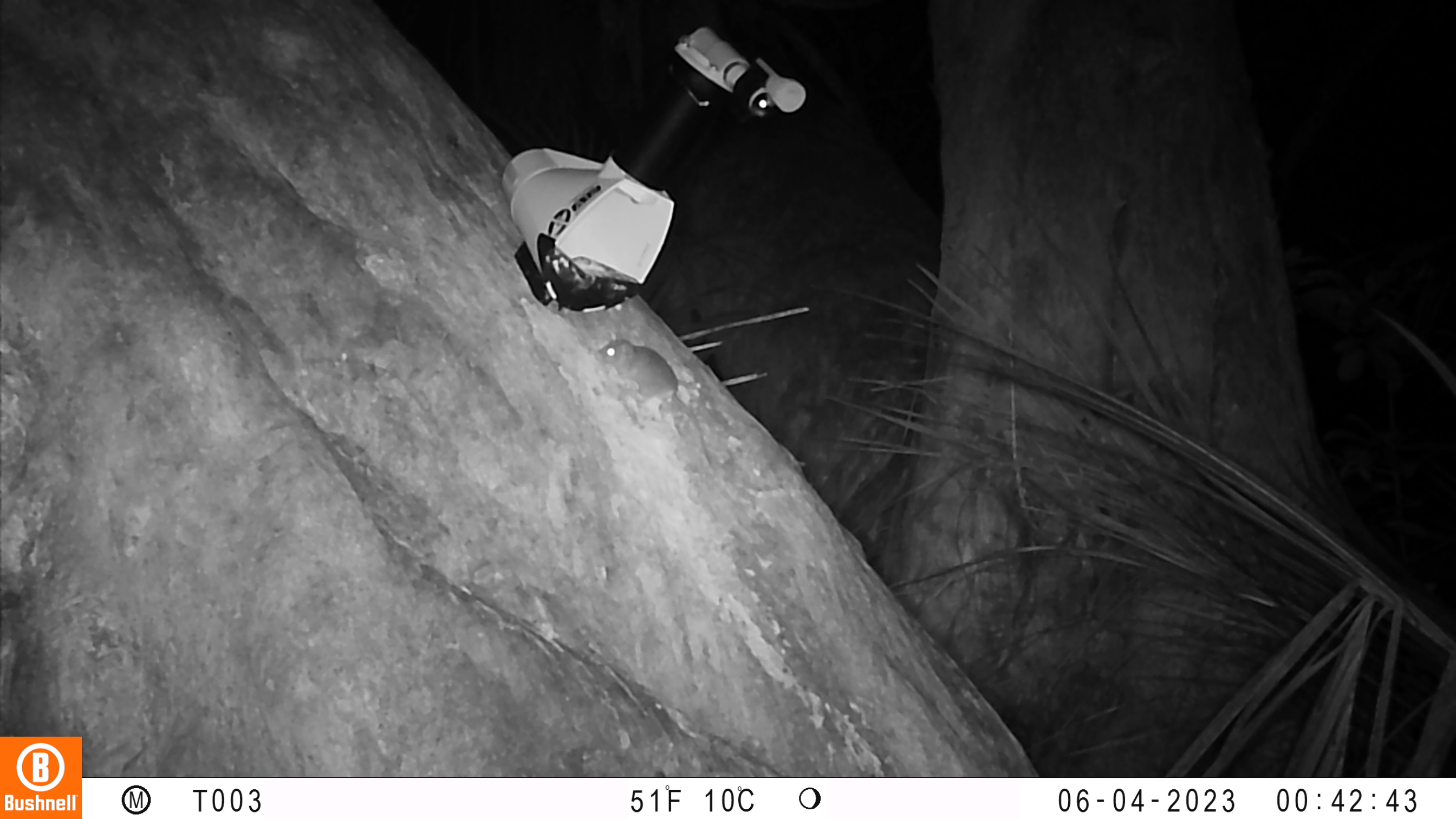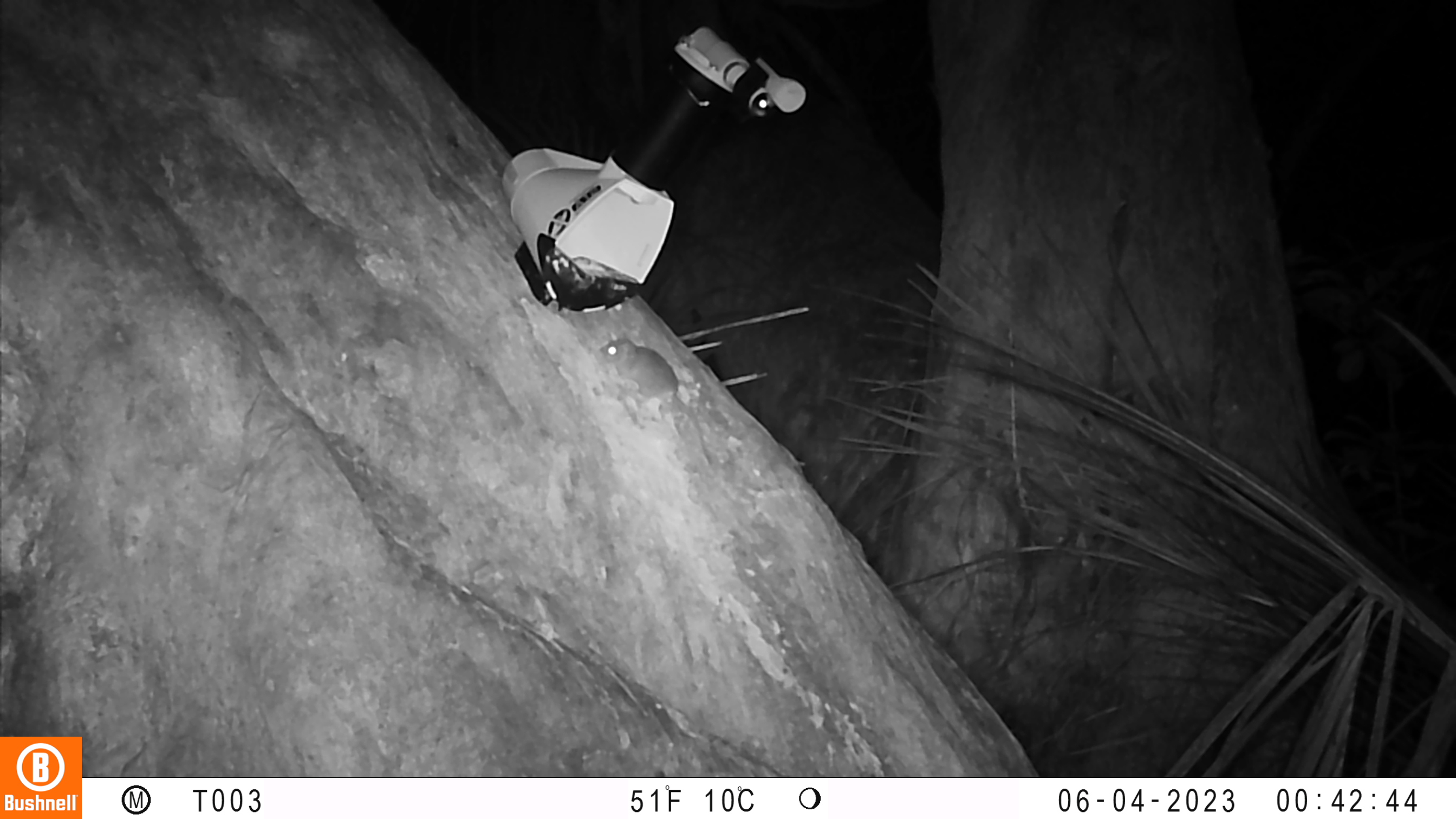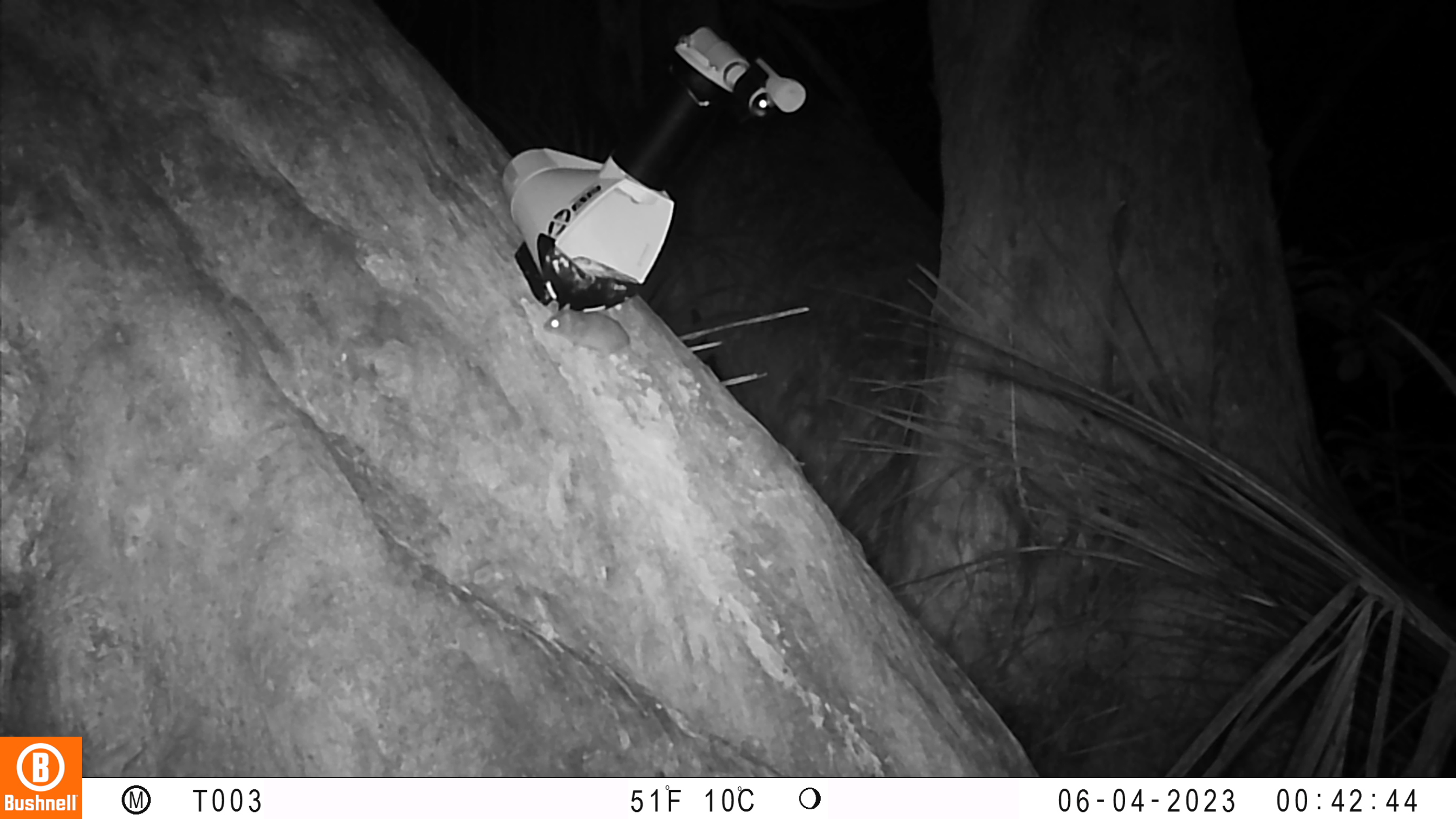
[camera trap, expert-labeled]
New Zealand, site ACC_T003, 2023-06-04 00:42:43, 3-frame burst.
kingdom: Animalia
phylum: Chordata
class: Mammalia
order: Rodentia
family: Muridae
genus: Mus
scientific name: Mus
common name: mouse